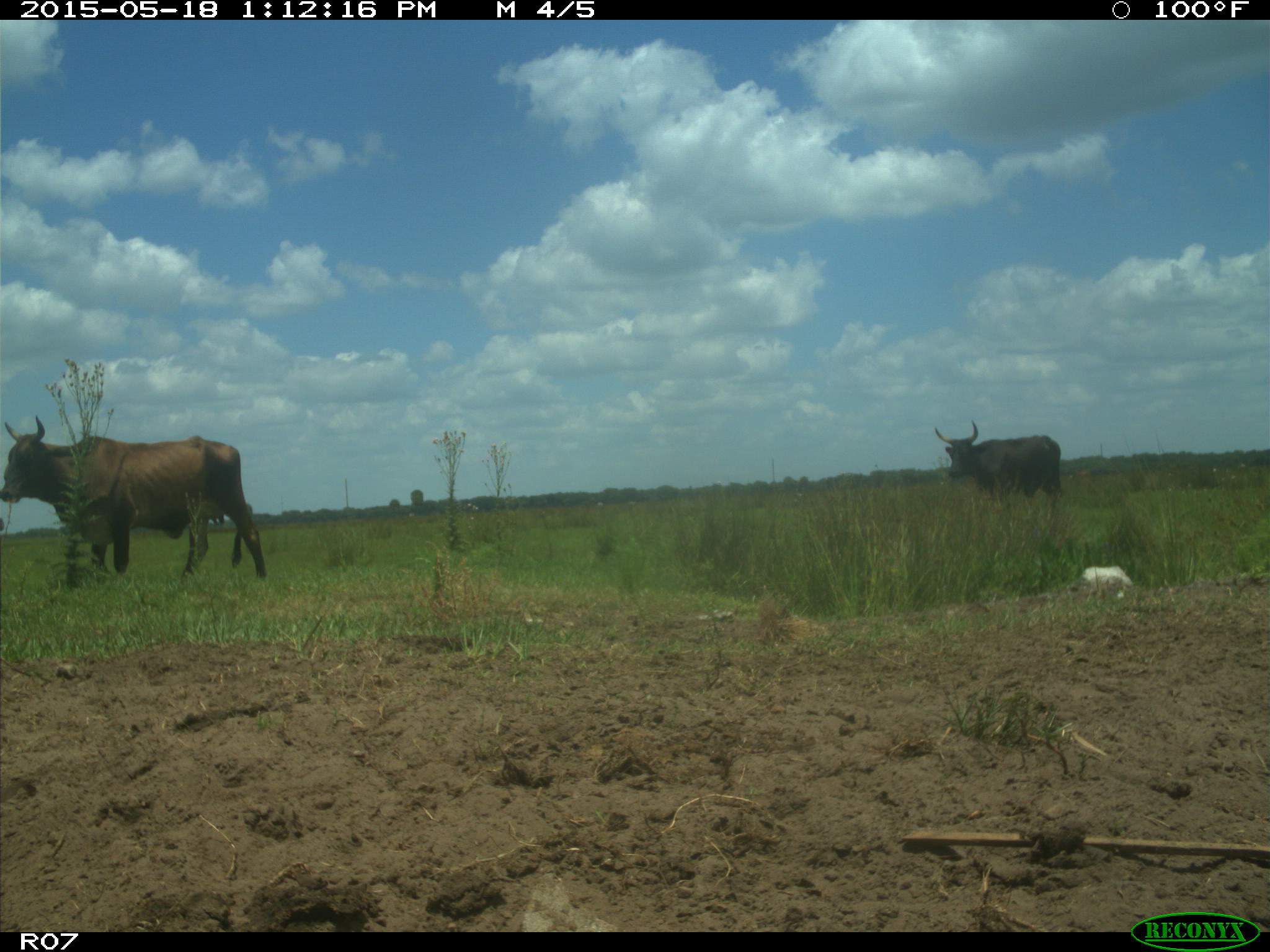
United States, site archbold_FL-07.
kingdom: Animalia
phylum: Chordata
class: Mammalia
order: Artiodactyla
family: Bovidae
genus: Bos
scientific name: Bos taurus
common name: domestic cow